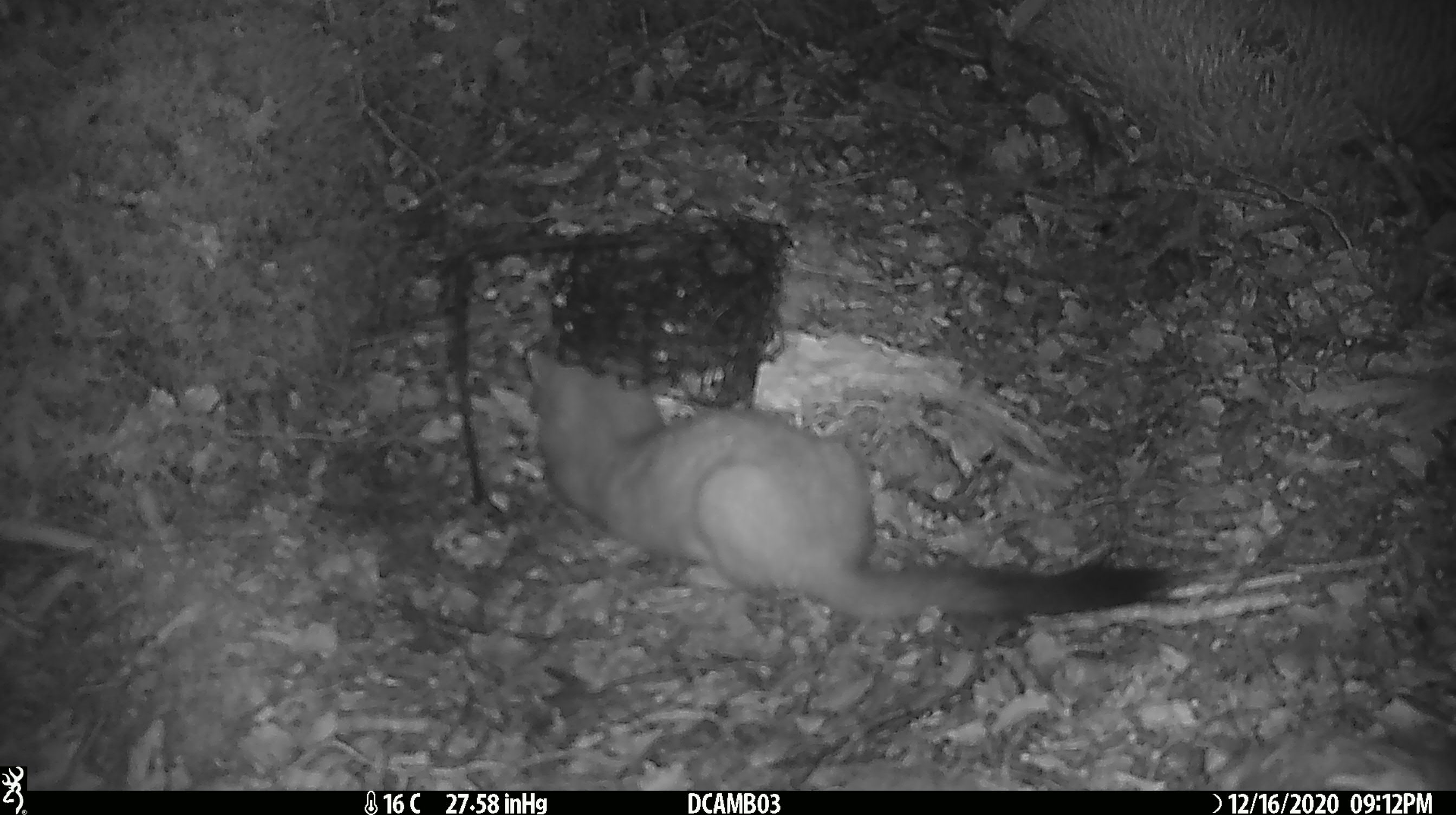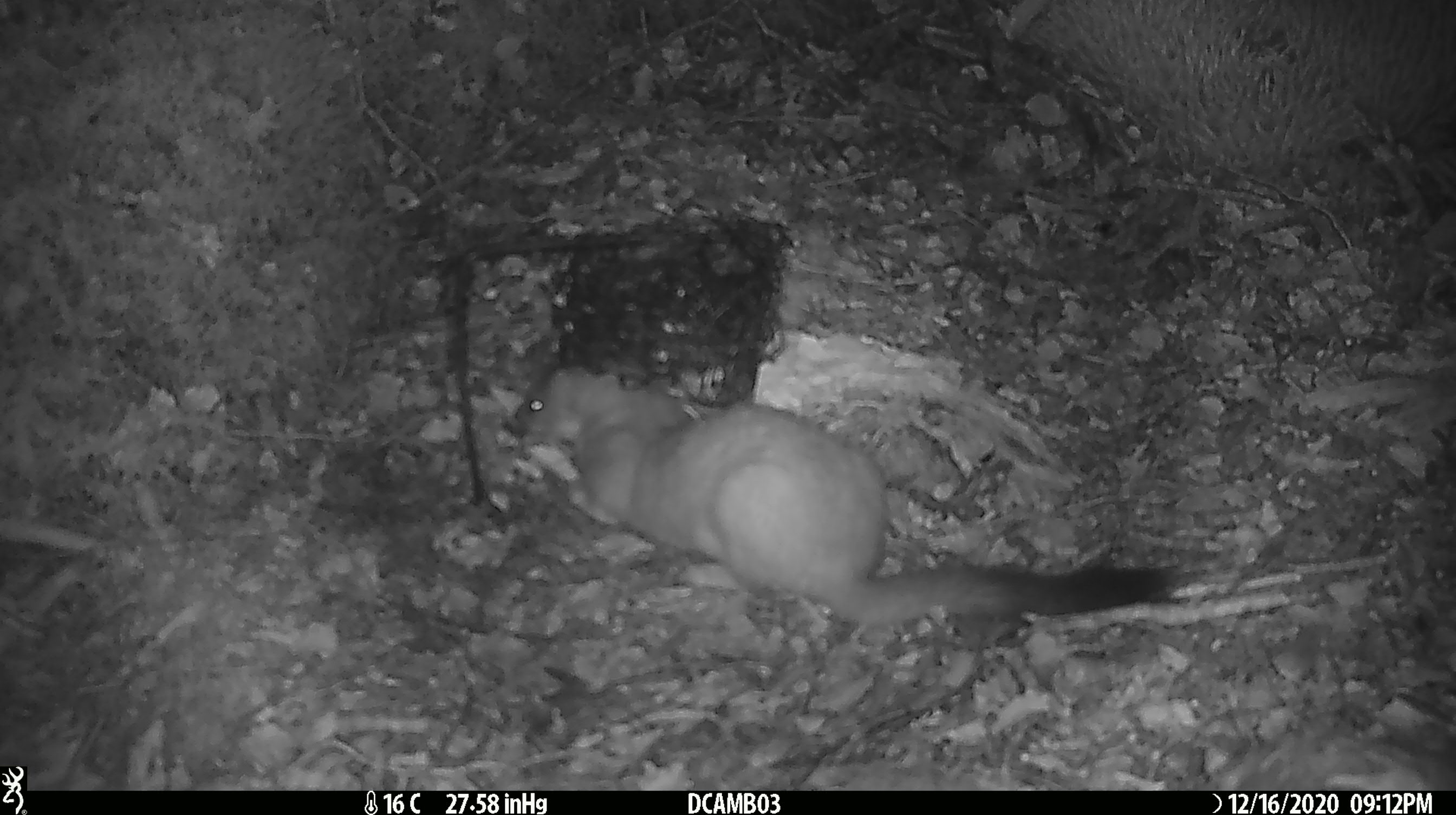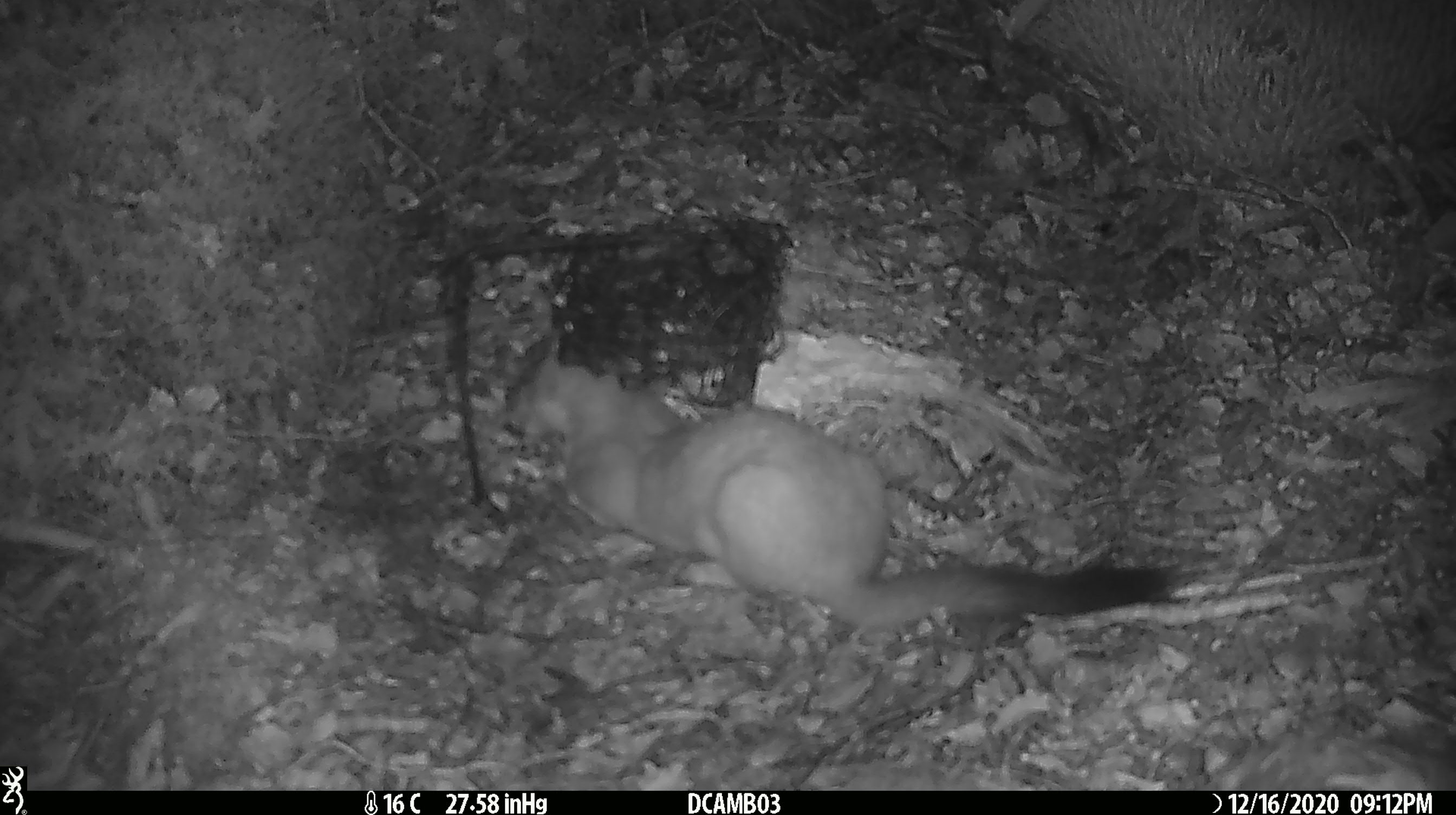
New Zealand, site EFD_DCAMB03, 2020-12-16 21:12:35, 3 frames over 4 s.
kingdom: Animalia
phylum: Chordata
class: Mammalia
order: Carnivora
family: Mustelidae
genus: Mustela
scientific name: Mustela erminea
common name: stoat